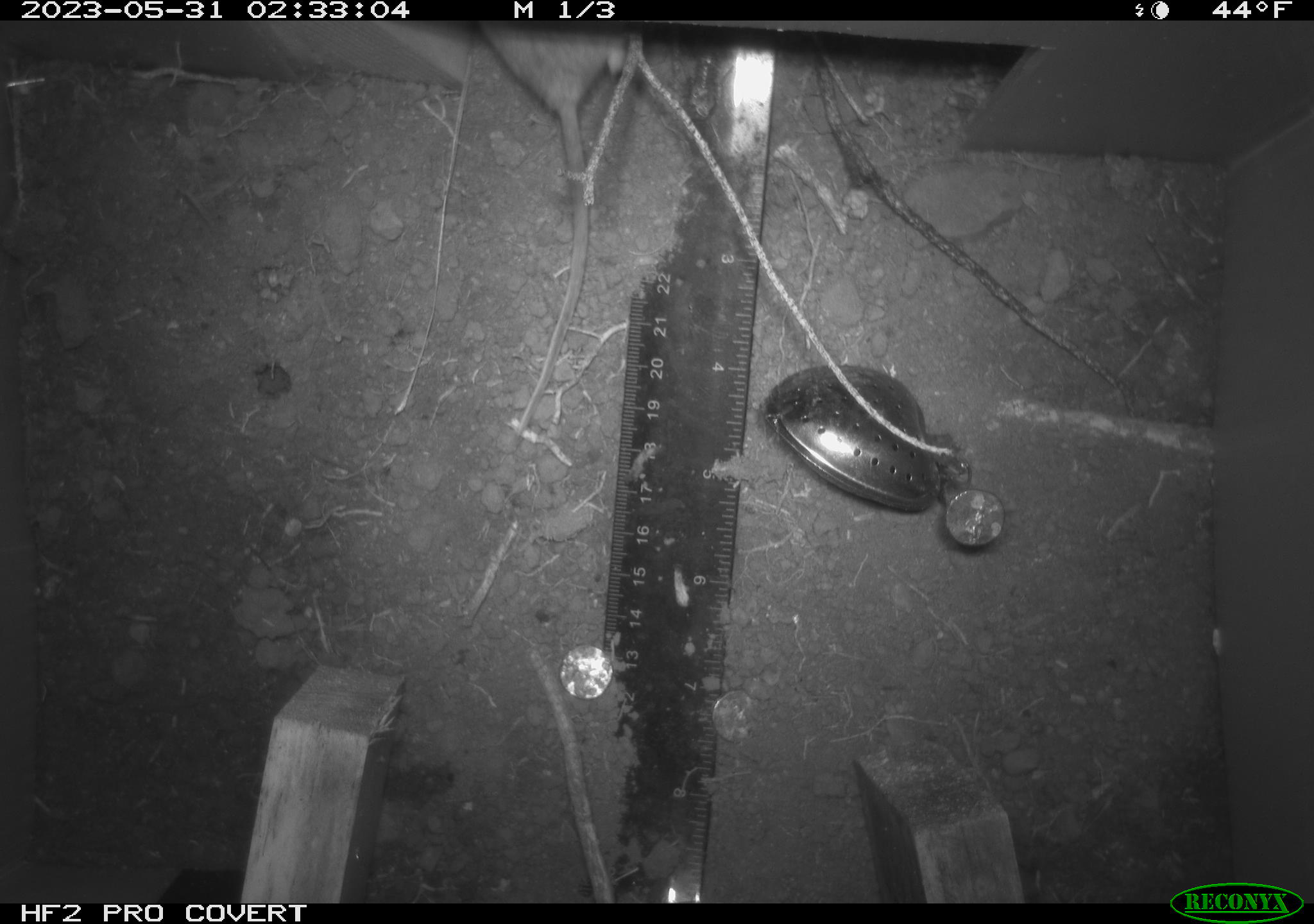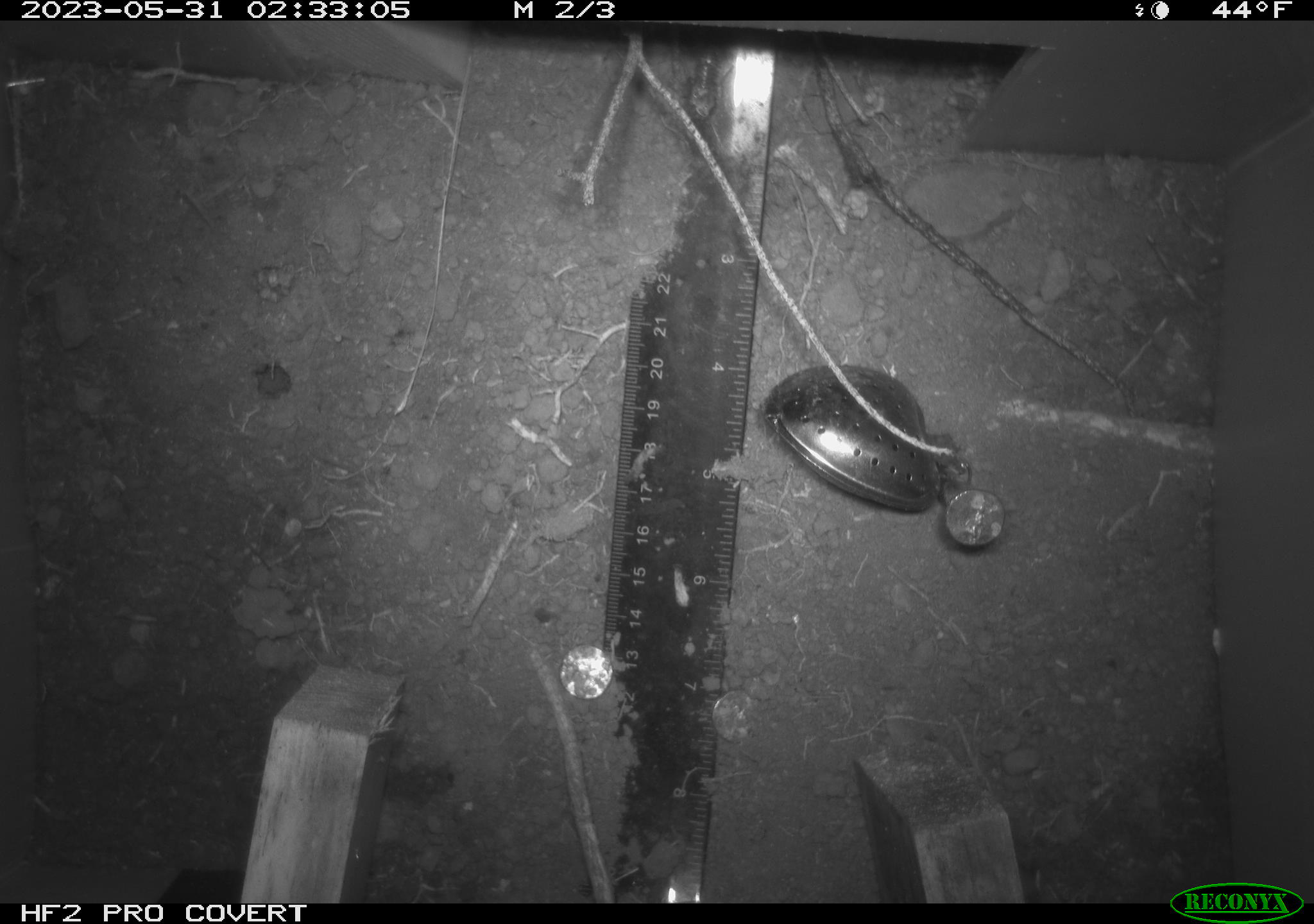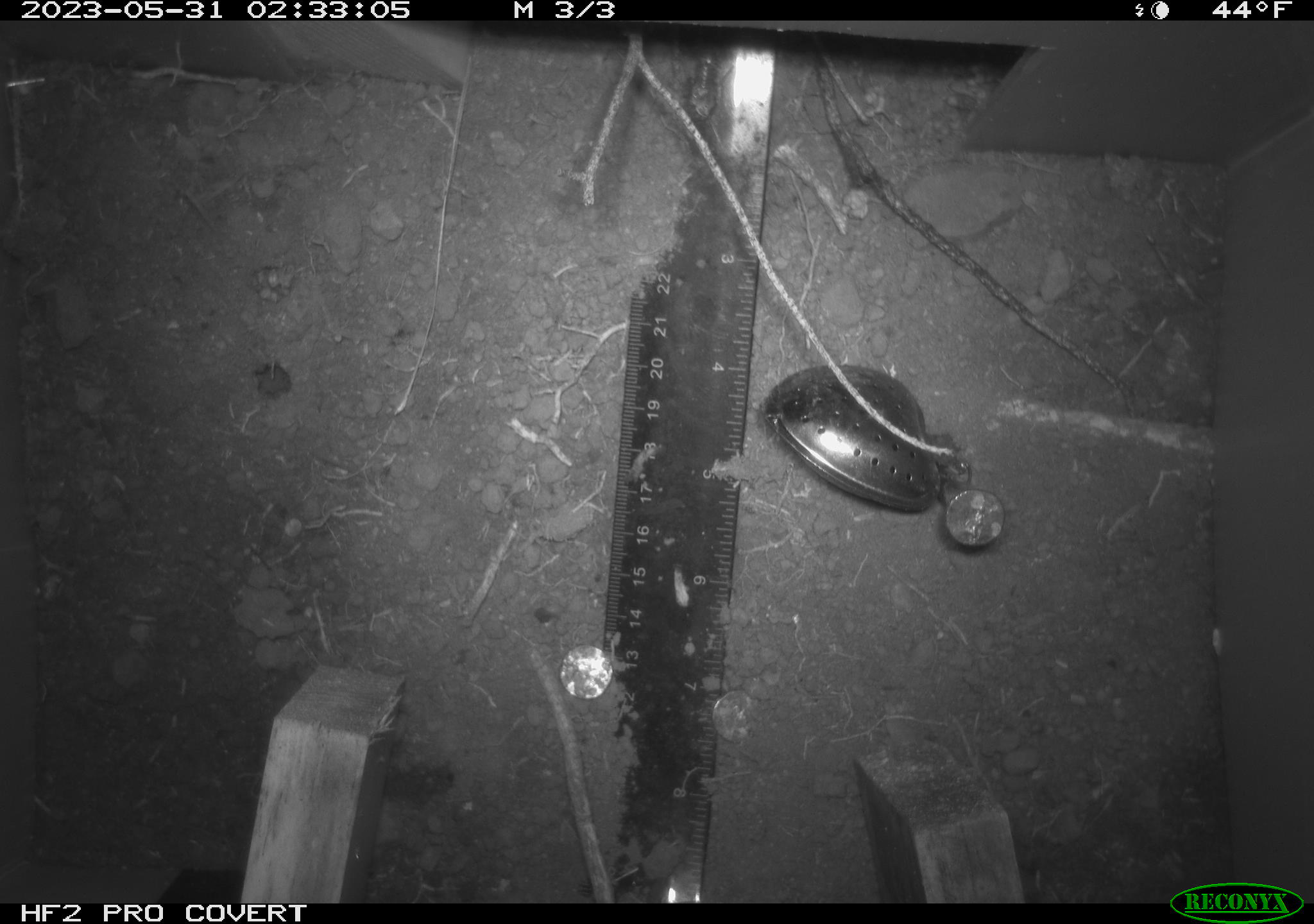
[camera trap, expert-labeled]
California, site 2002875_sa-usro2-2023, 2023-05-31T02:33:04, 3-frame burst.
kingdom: Animalia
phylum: Chordata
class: Mammalia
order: Rodentia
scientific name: Rodentia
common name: mouse species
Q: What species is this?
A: Mouse species (Rodentia).